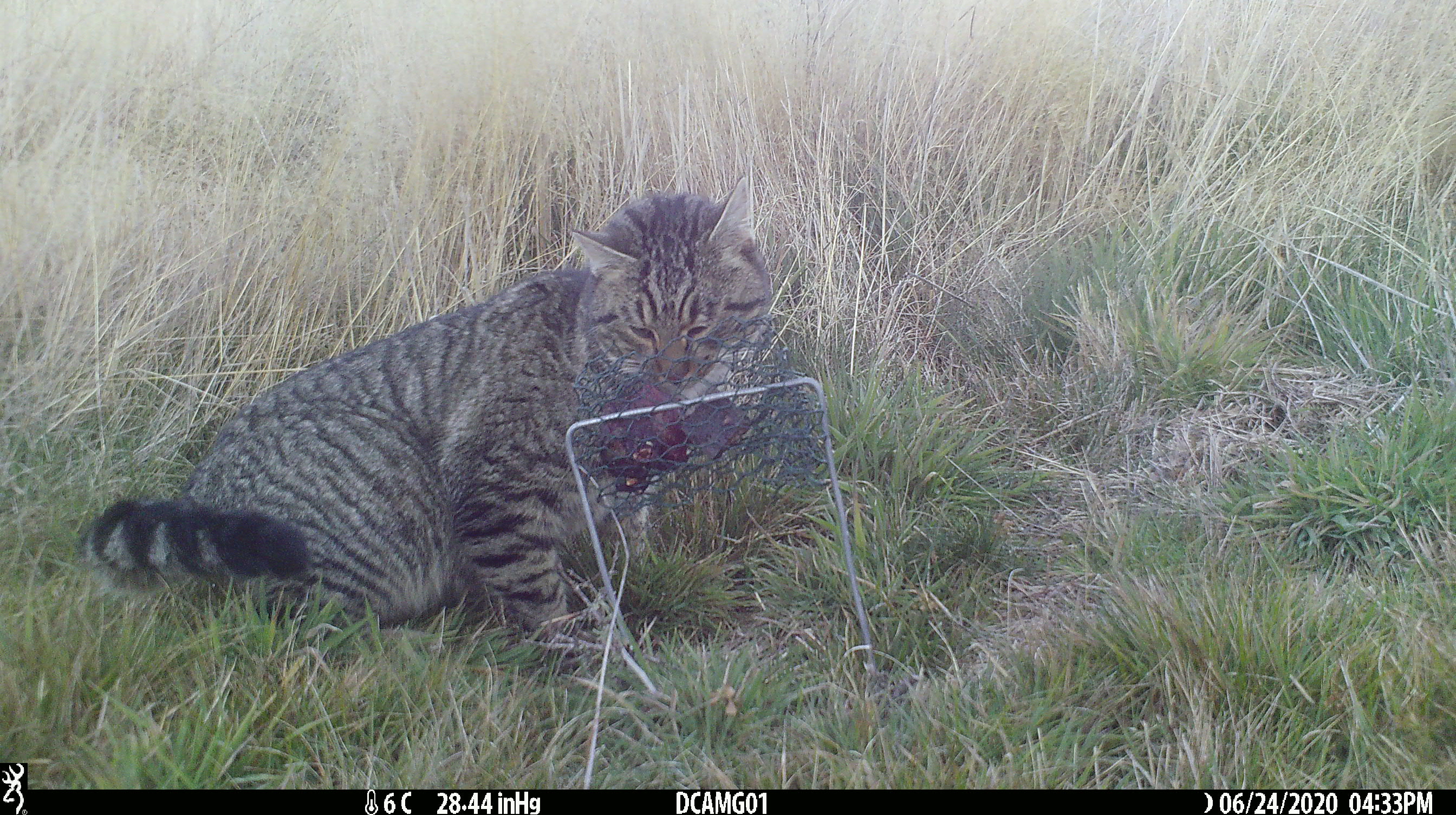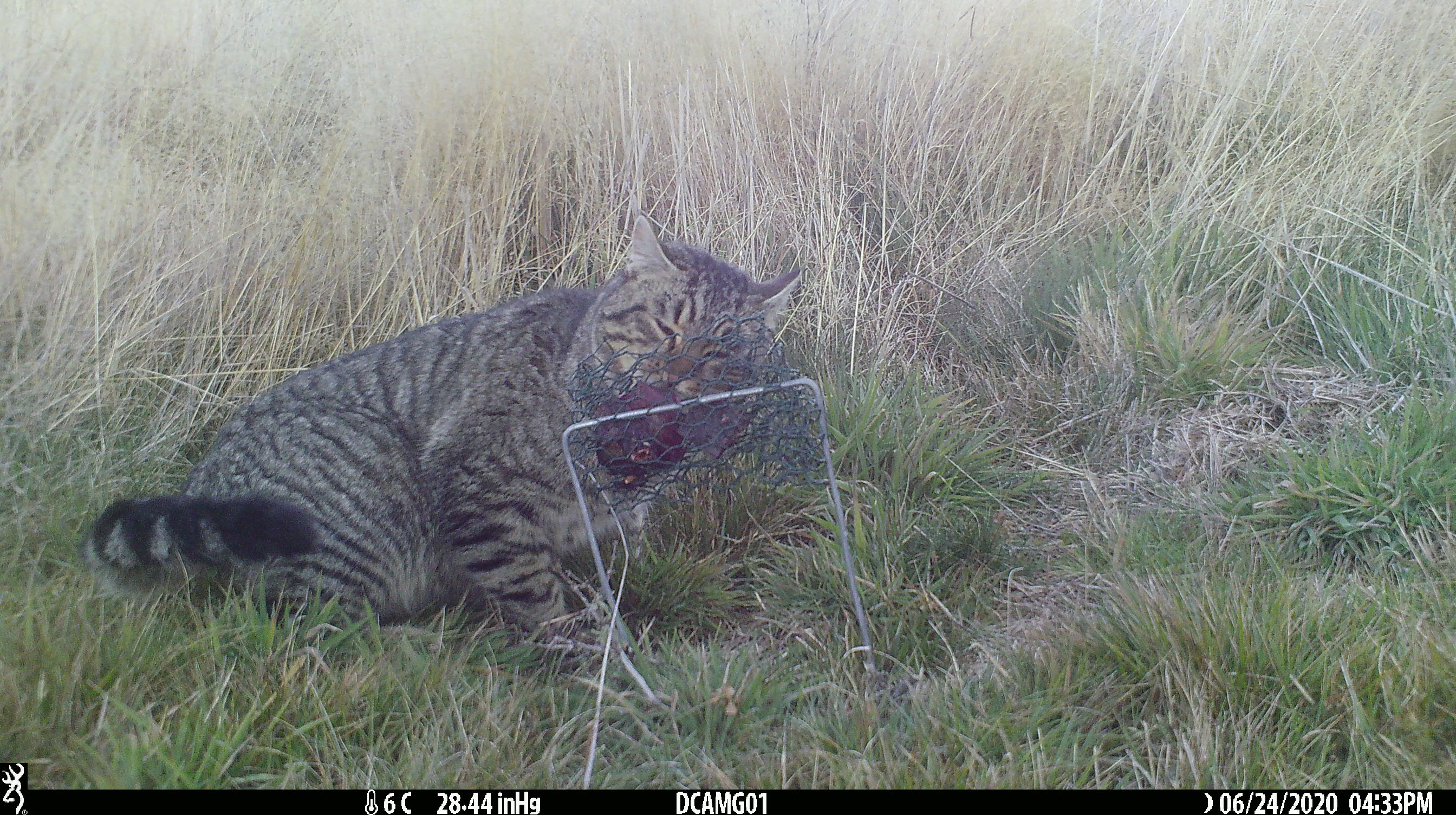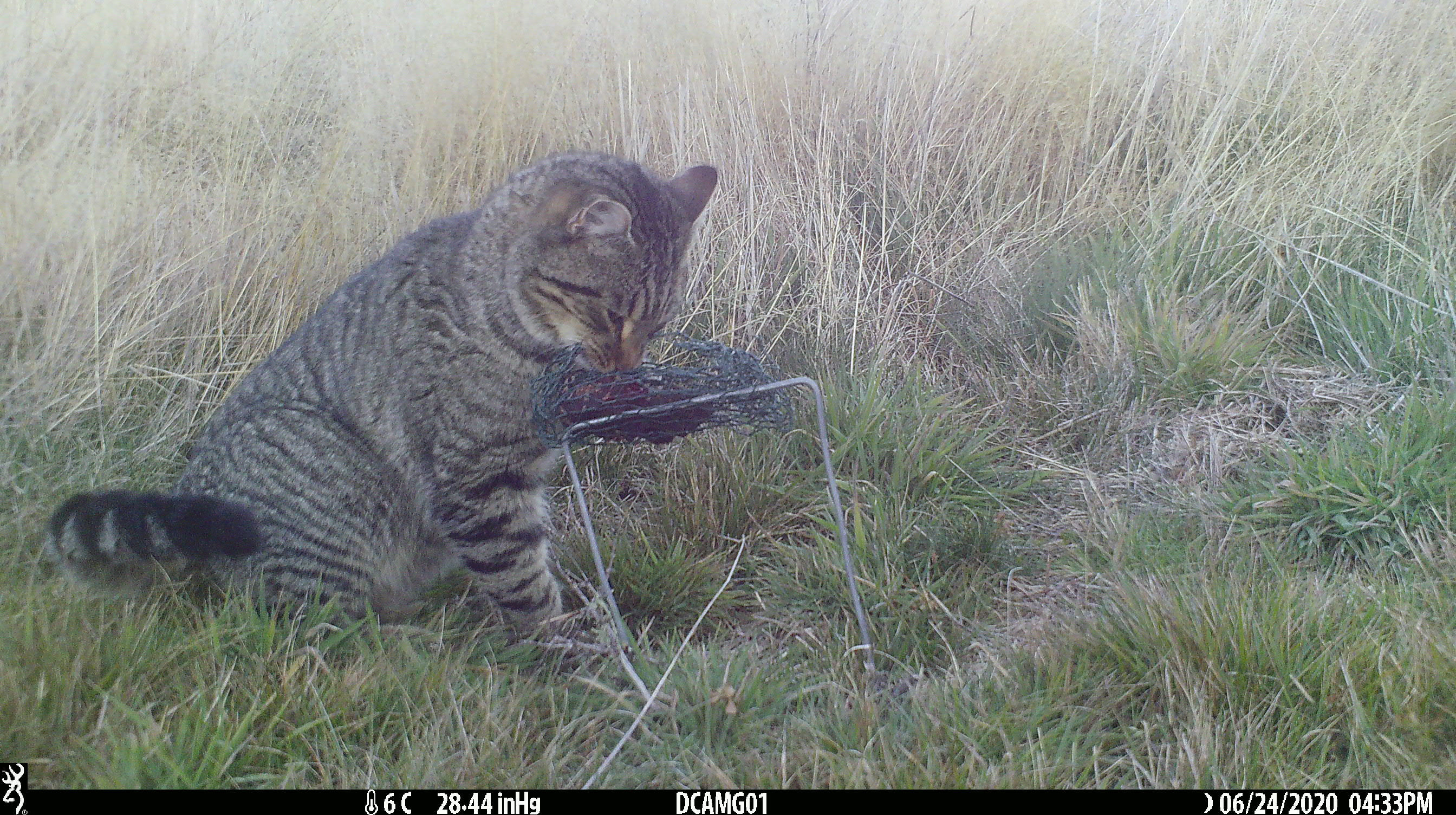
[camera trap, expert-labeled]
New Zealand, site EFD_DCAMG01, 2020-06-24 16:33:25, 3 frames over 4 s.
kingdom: Animalia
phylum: Chordata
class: Mammalia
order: Carnivora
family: Felidae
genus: Felis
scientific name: Felis catus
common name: domestic cat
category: cat